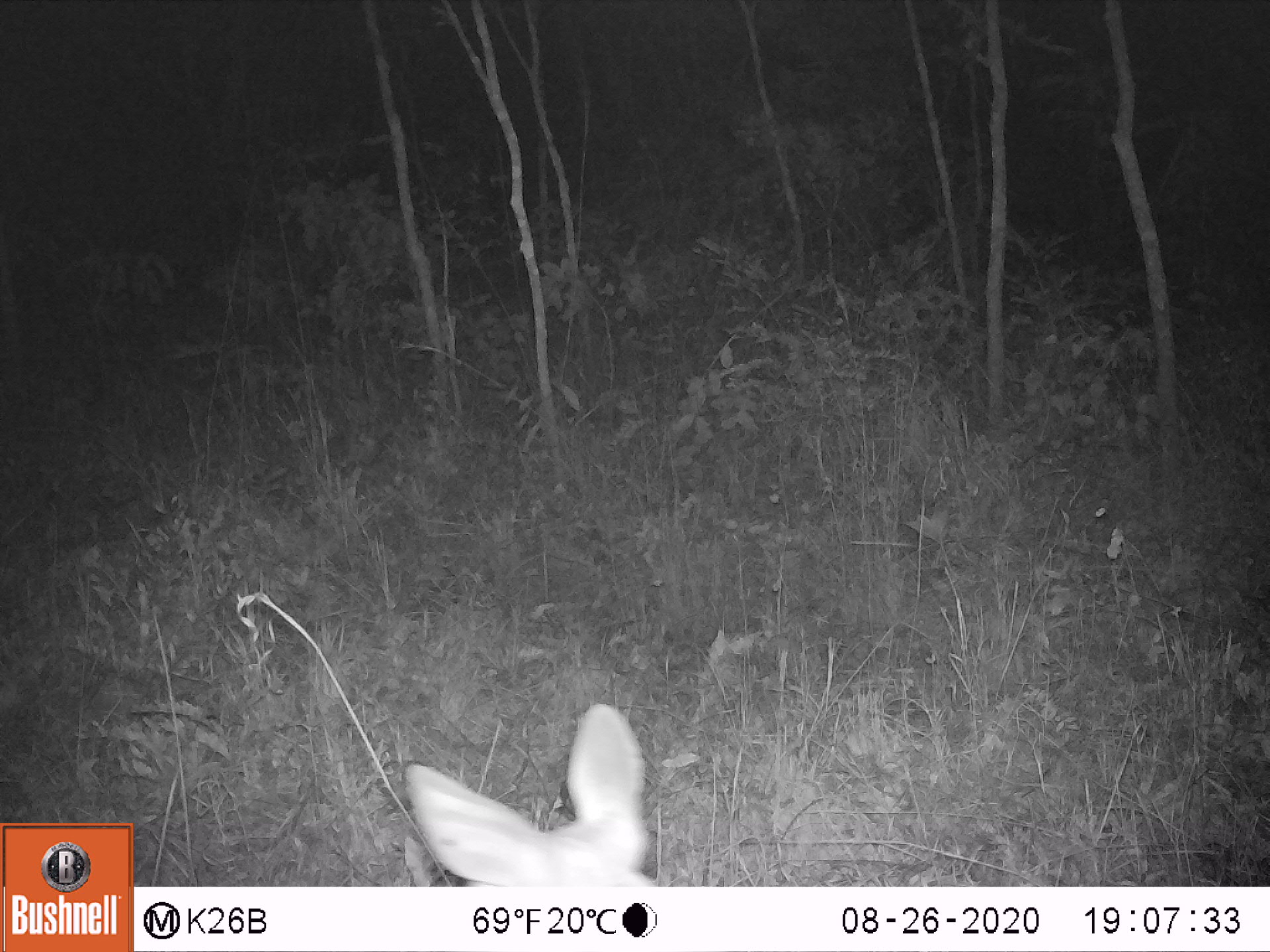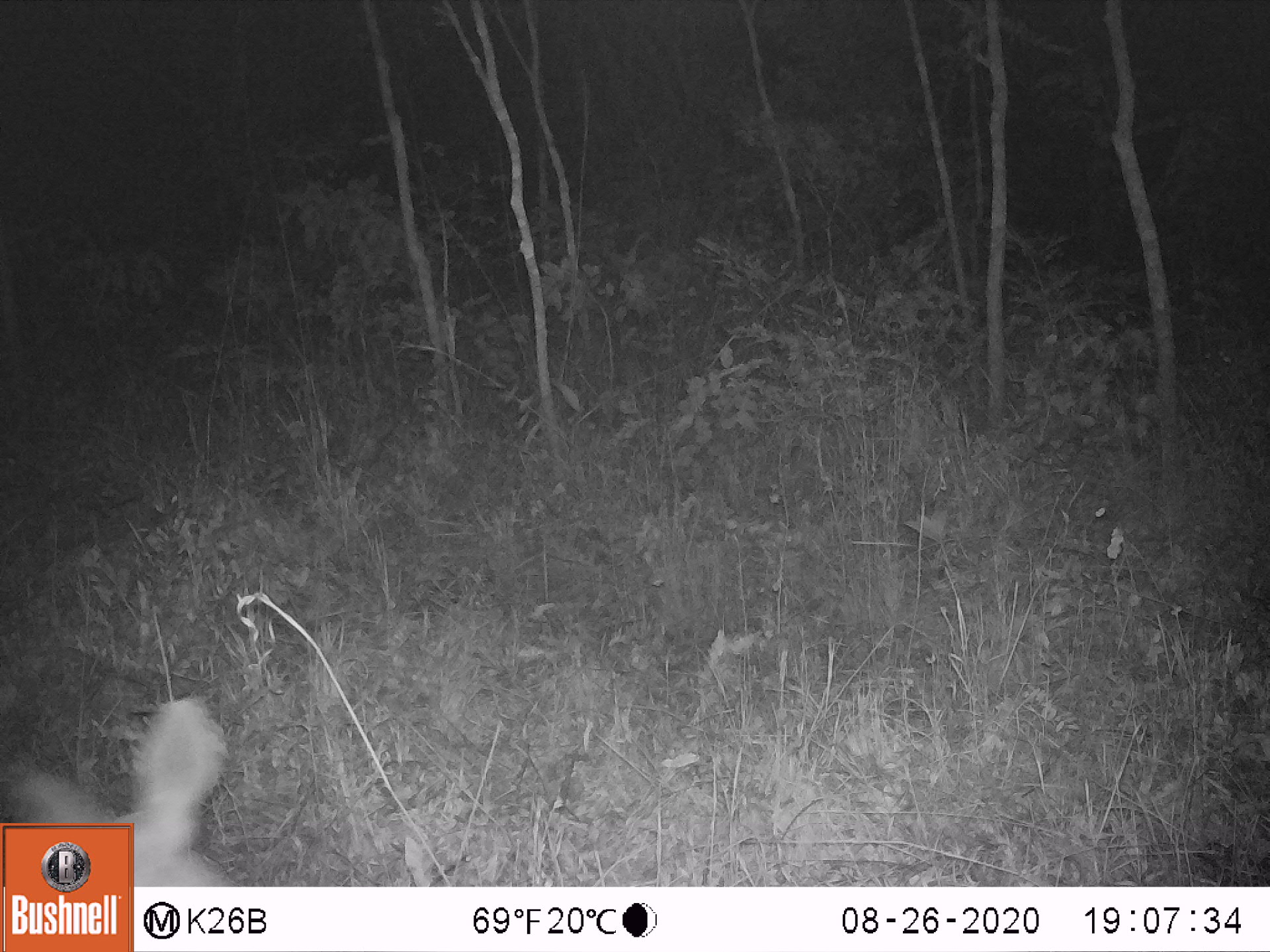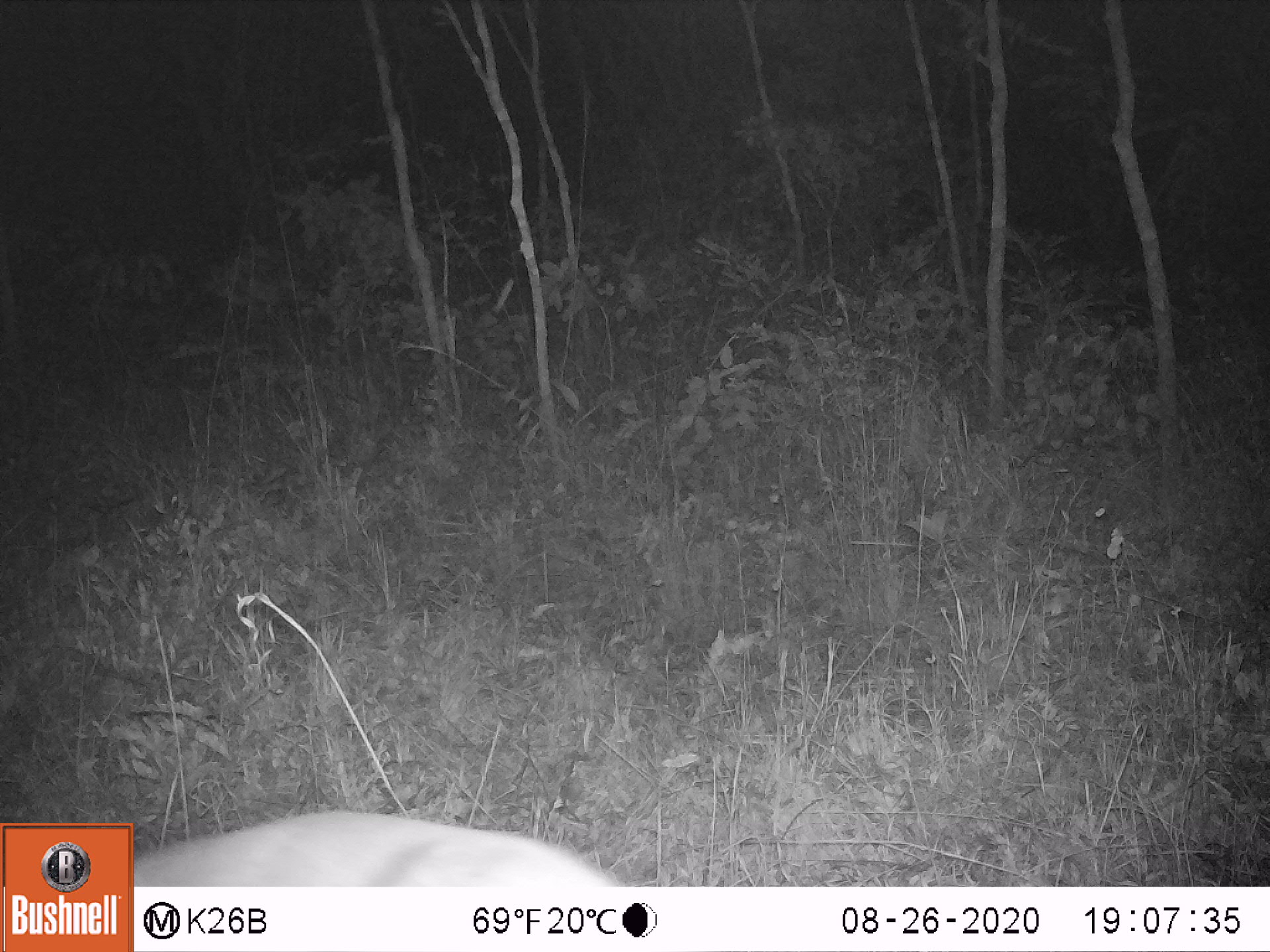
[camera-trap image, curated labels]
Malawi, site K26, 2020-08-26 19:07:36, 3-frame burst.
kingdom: Animalia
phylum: Chordata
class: Mammalia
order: Artiodactyla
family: Bovidae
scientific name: Antilopinae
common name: small antelope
Small antelope (Antilopinae), count 1.